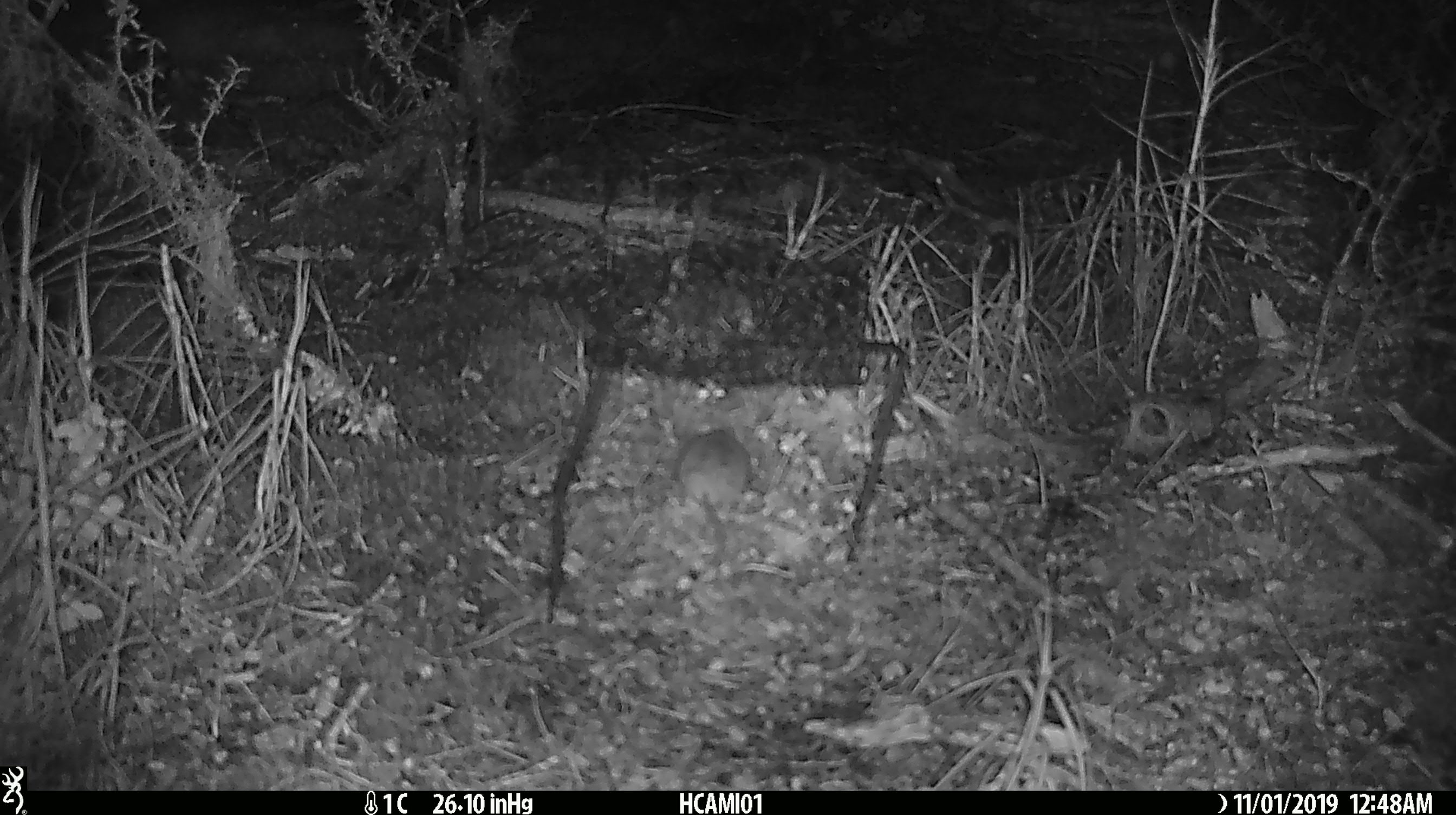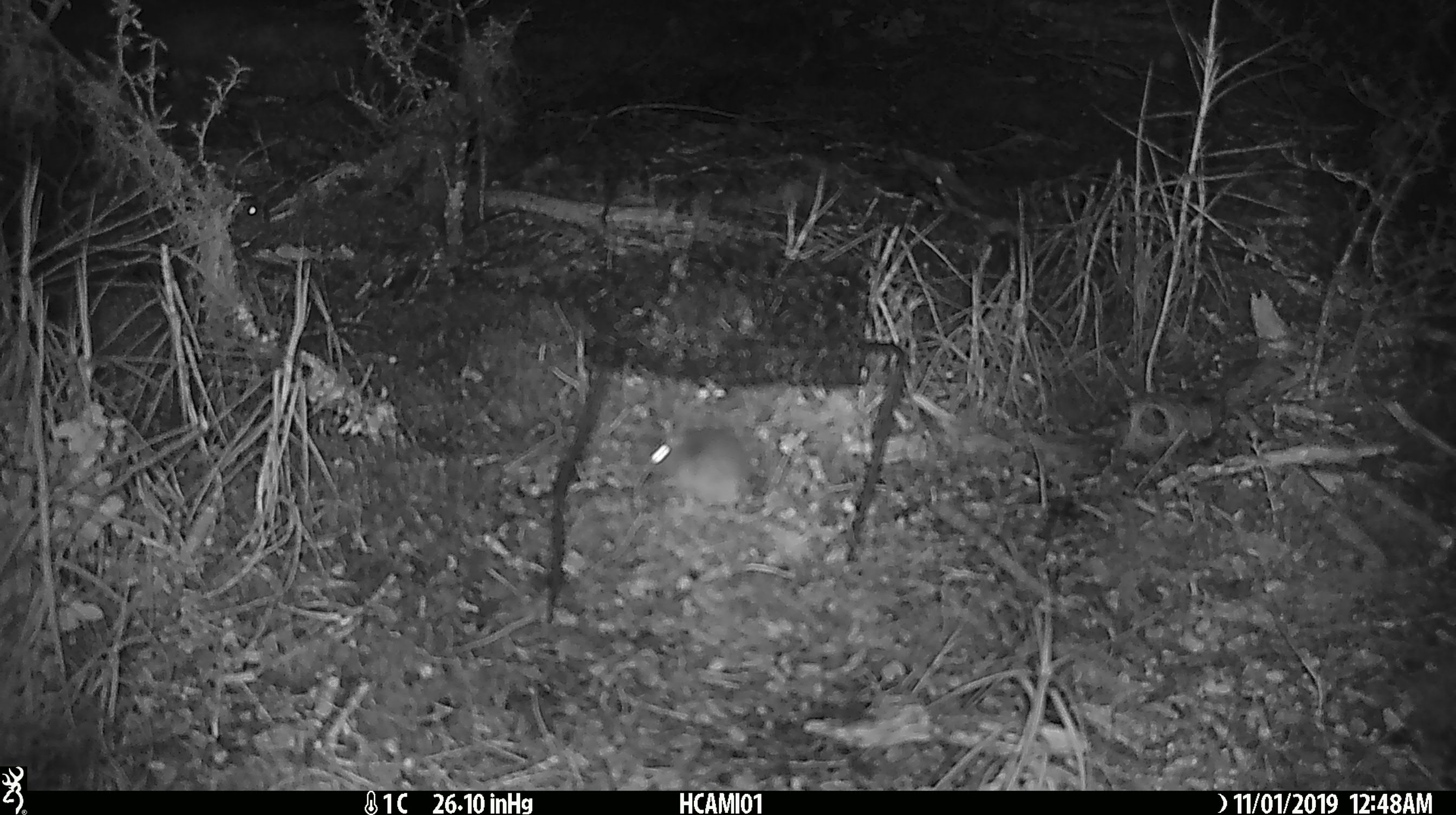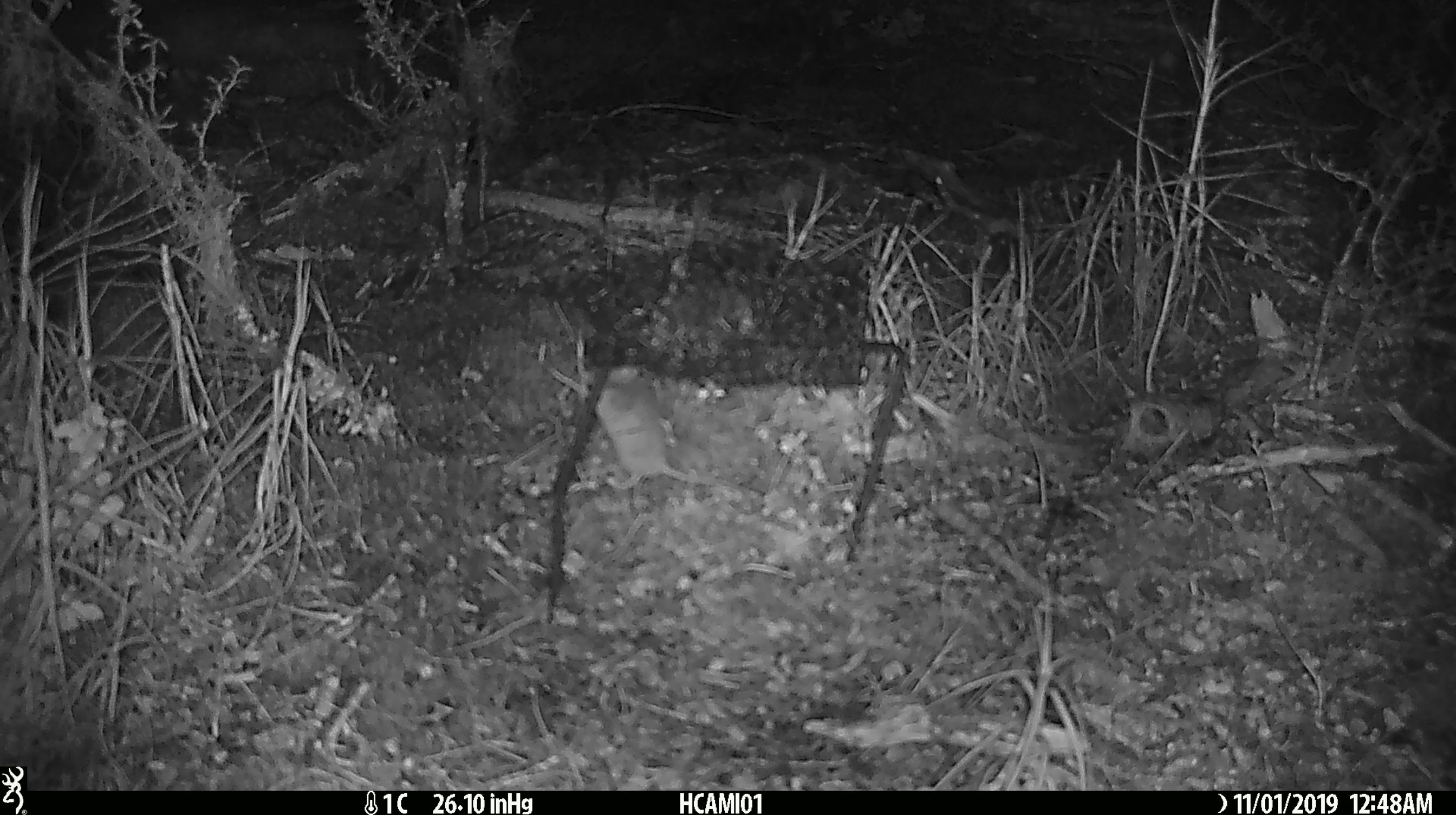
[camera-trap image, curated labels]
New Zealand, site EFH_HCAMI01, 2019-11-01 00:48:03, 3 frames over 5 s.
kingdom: Animalia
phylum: Chordata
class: Mammalia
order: Rodentia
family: Muridae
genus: Mus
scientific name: Mus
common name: mouse